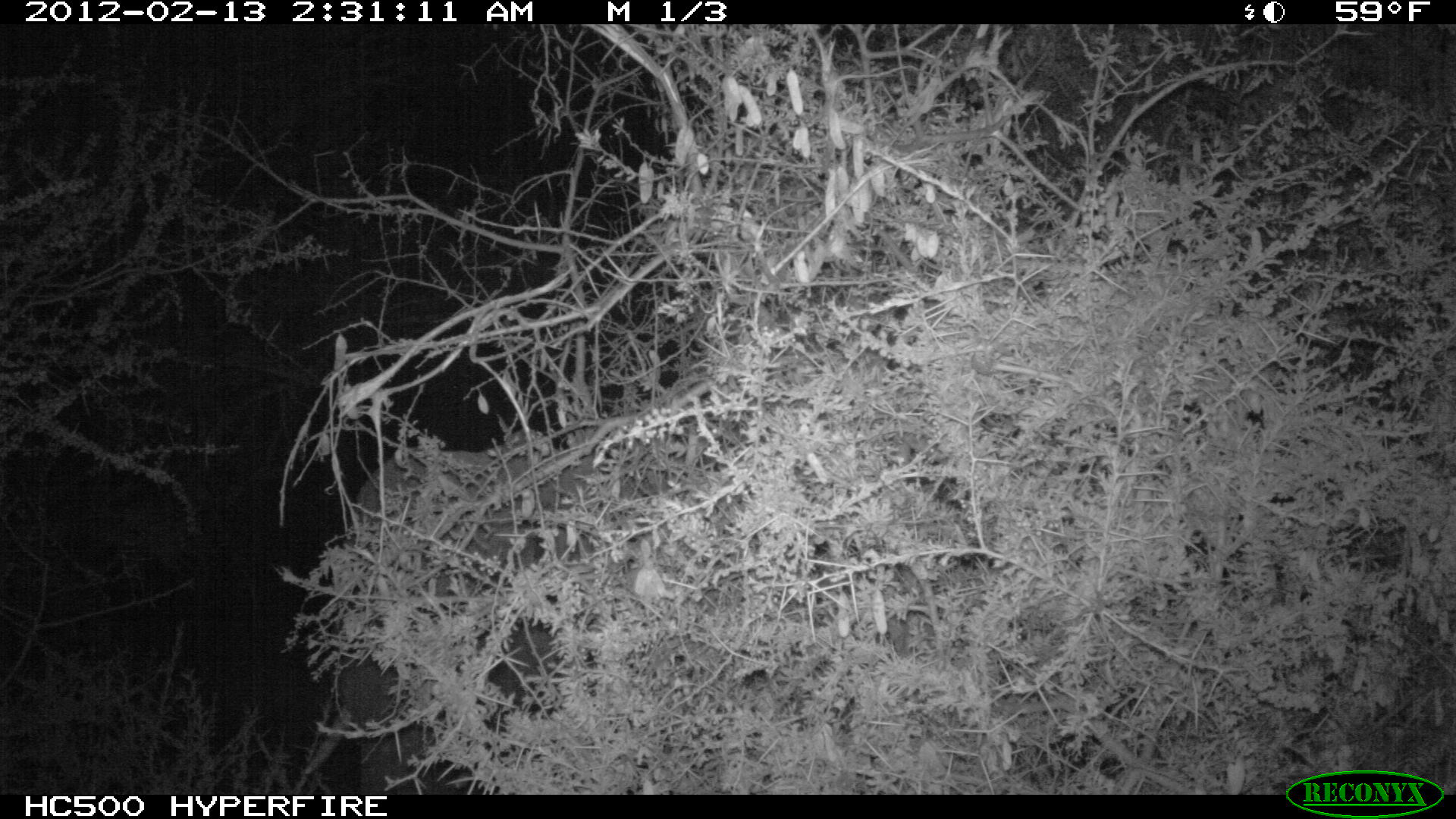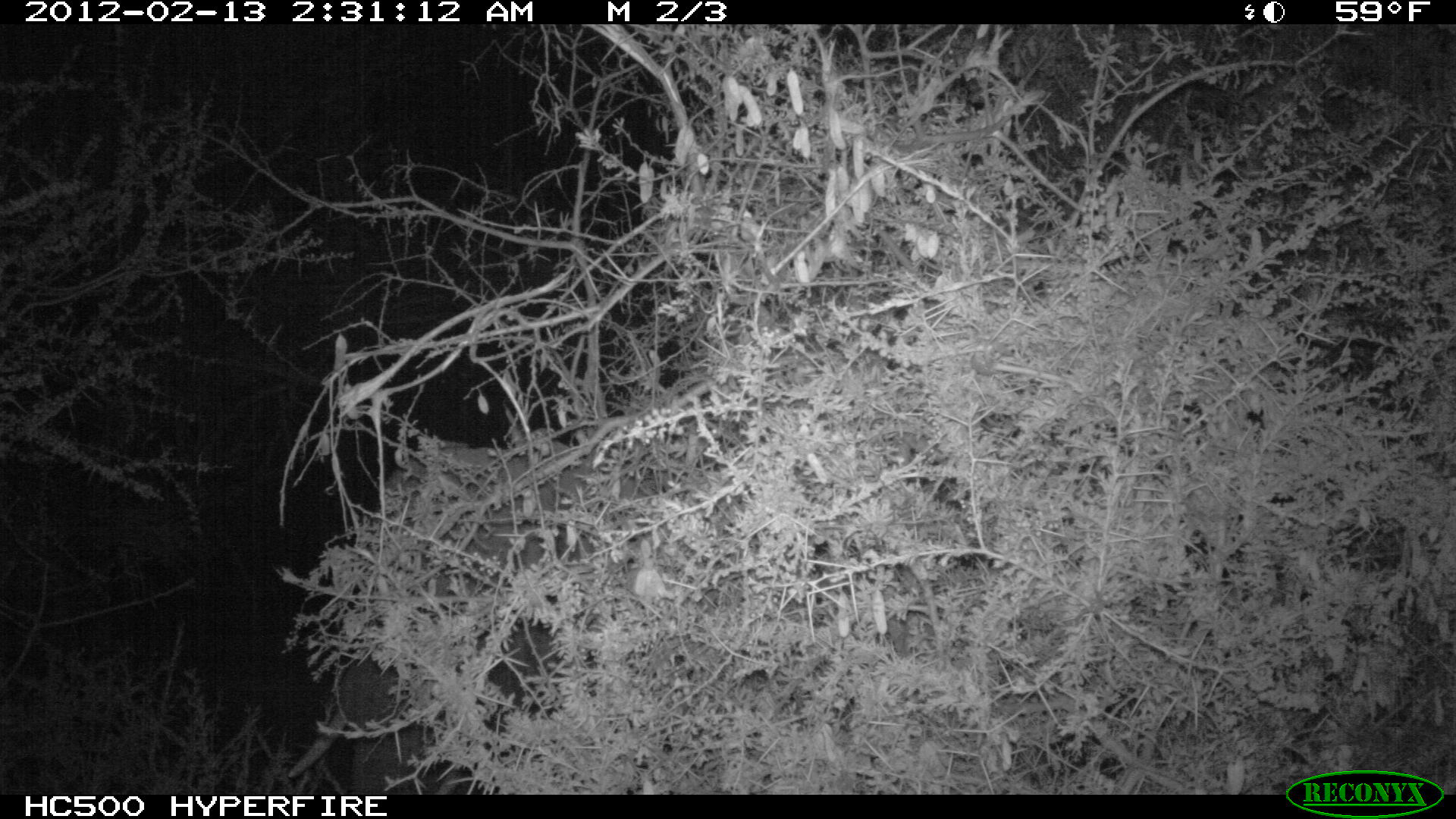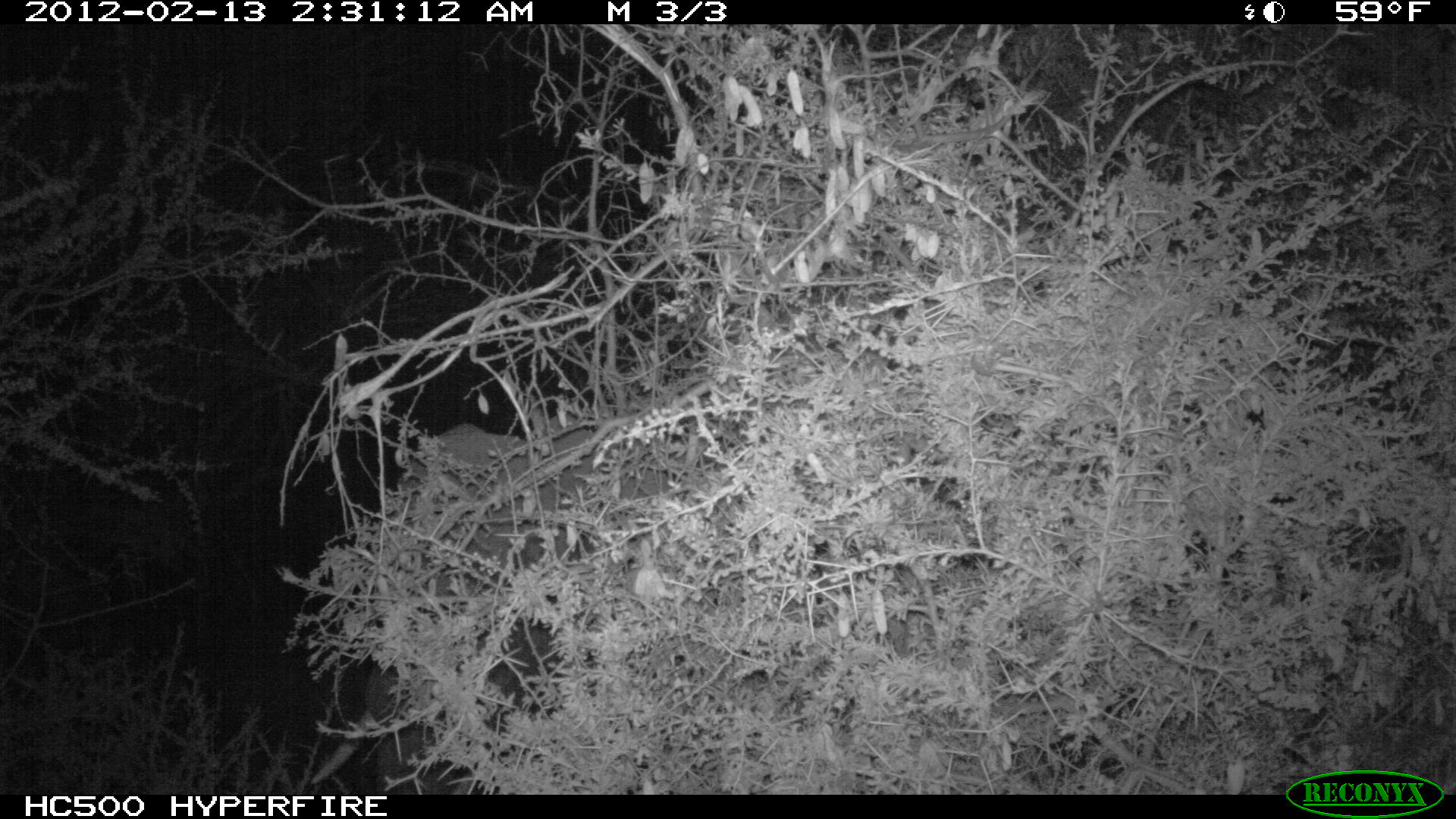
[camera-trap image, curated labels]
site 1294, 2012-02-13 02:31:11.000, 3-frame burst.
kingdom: Animalia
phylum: Chordata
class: Mammalia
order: Proboscidea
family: Elephantidae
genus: Loxodonta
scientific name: Loxodonta africana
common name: african bush elephant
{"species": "Loxodonta africana (african bush elephant)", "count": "1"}